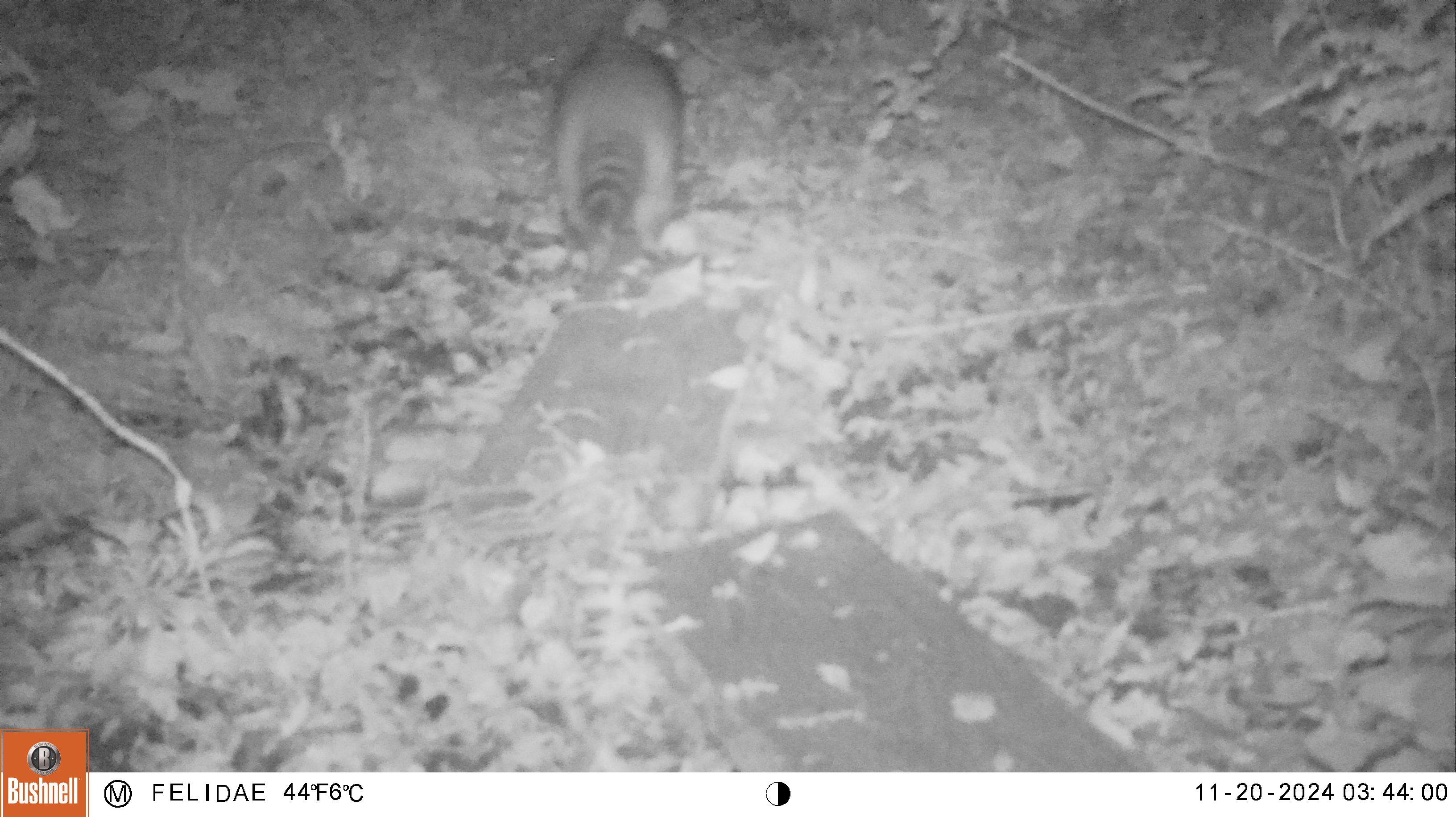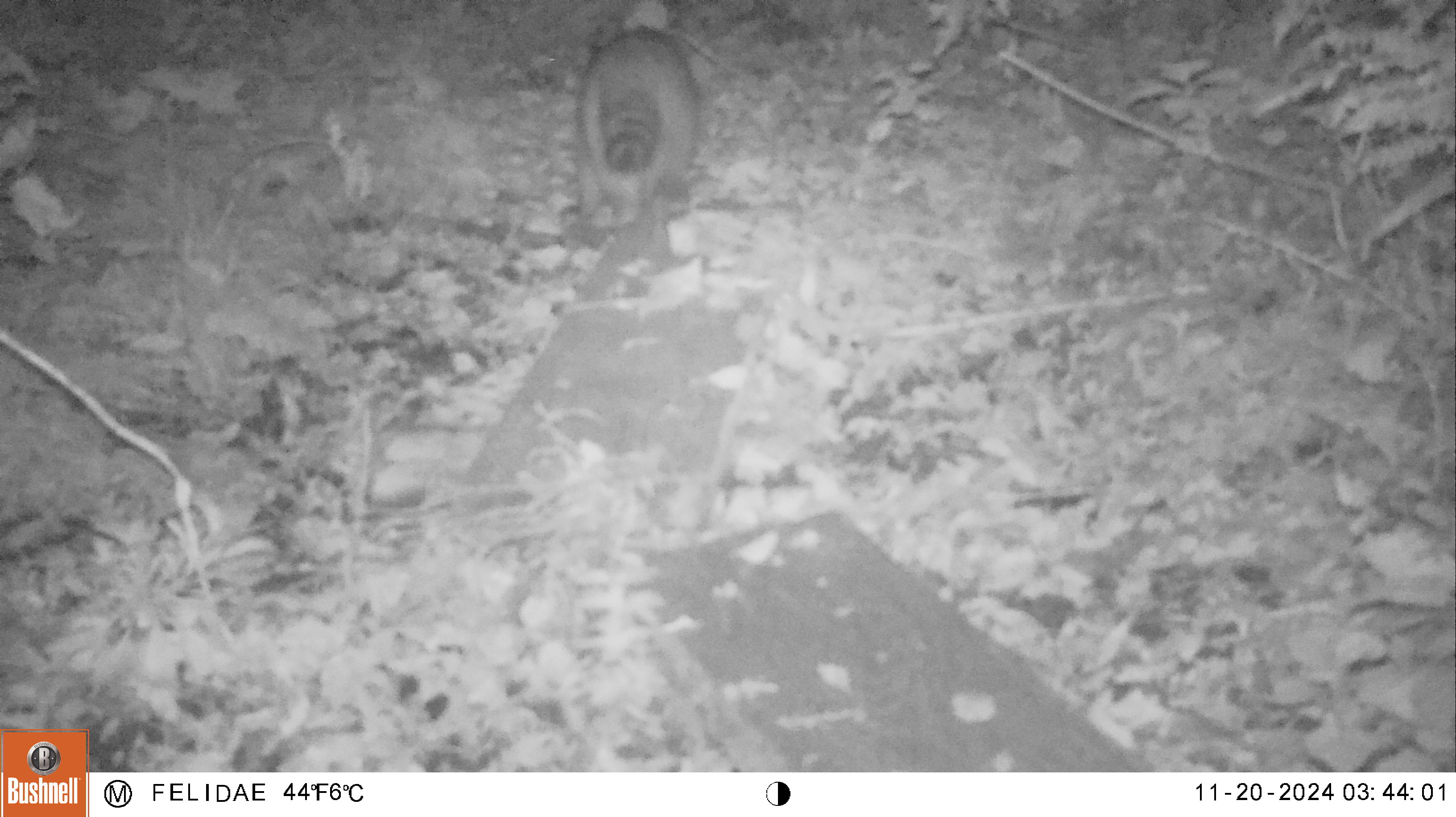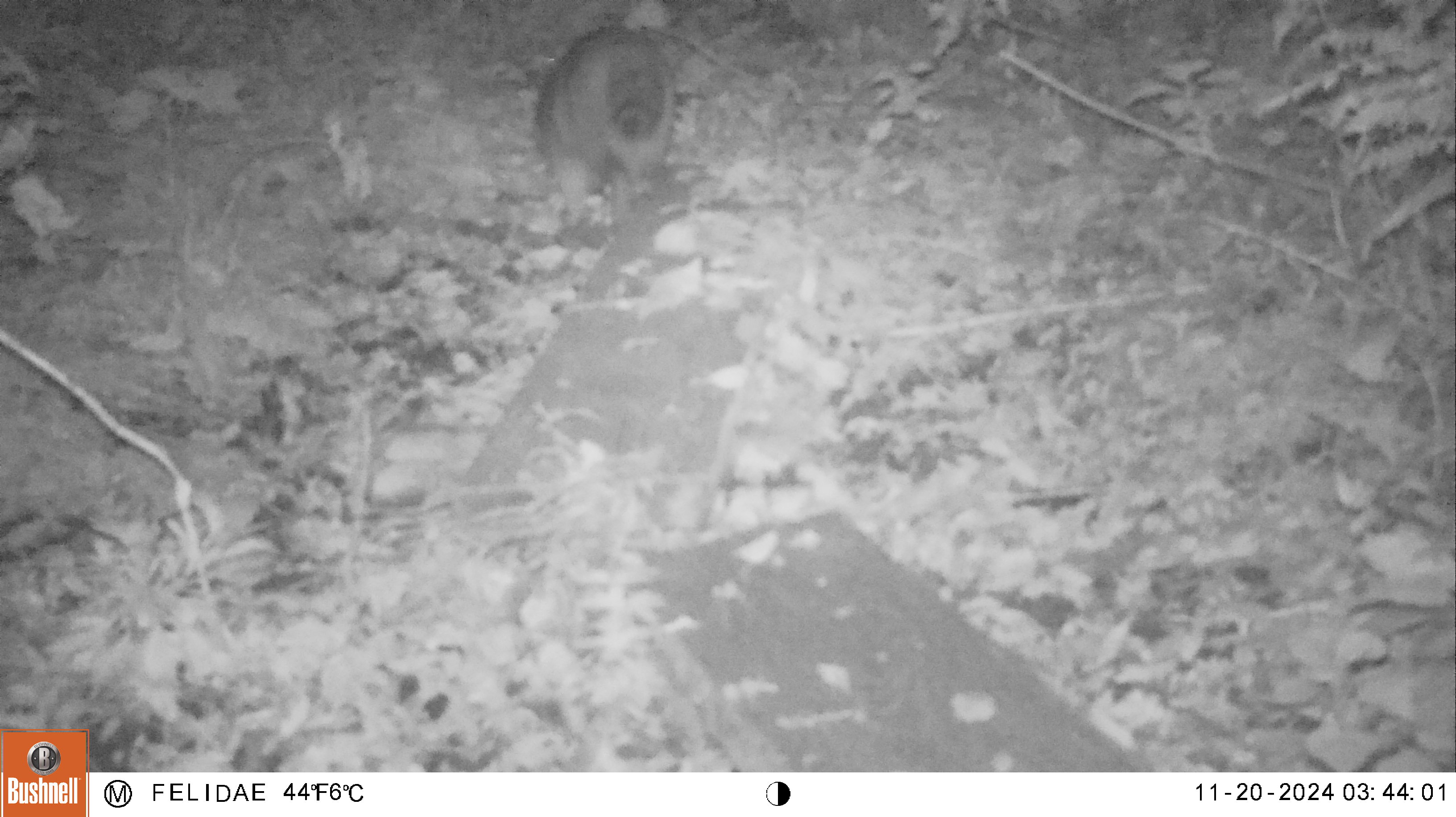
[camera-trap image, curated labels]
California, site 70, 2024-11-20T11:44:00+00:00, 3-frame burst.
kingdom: Animalia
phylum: Chordata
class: Mammalia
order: Carnivora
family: Procyonidae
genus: Procyon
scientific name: Procyon lotor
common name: raccoon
Raccoon (Procyon lotor).